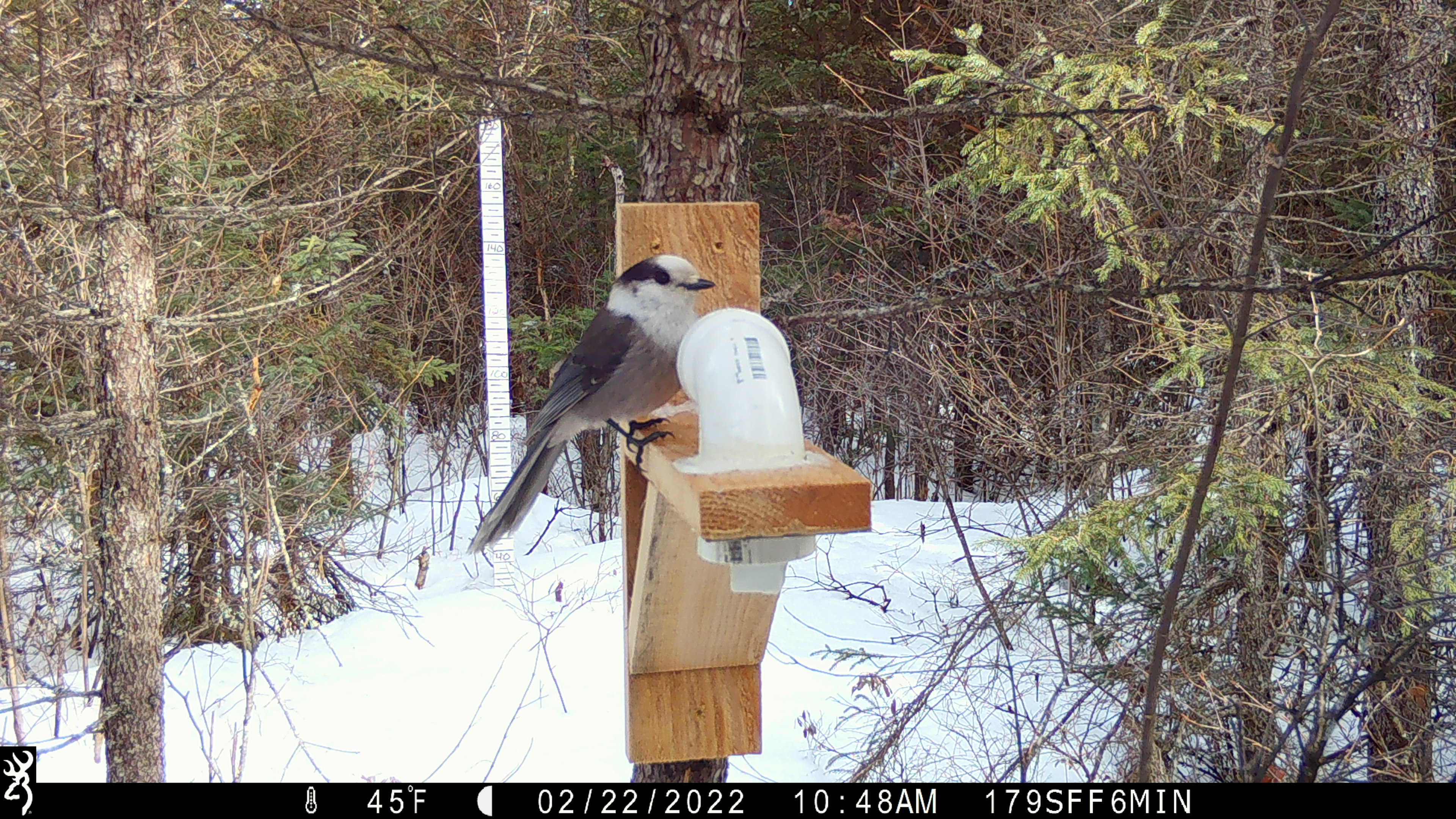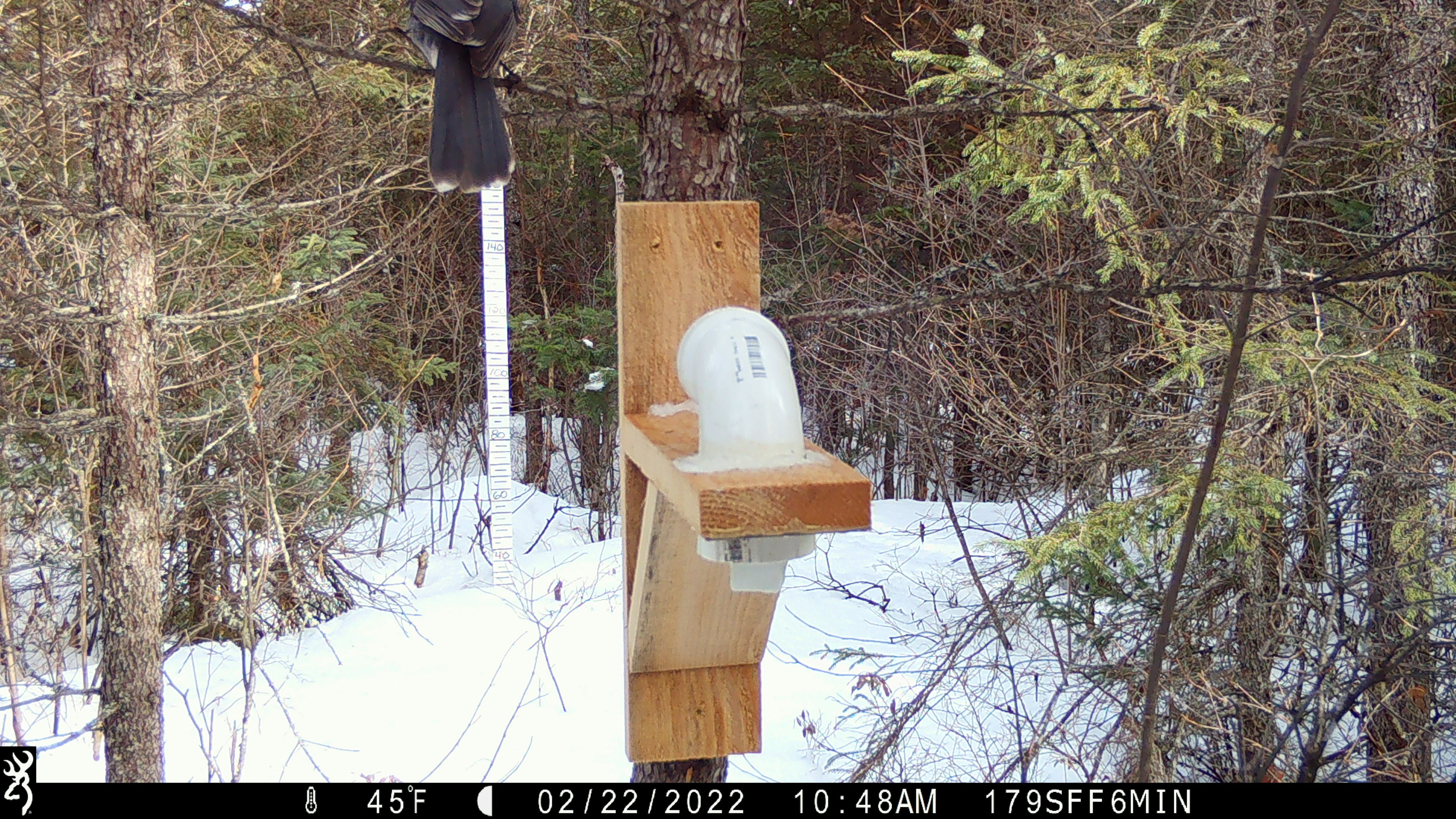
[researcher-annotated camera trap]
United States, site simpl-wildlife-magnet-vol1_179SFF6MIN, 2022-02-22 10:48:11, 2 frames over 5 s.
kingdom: Animalia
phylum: Chordata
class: Aves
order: Passeriformes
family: Corvidae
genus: Perisoreus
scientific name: Perisoreus canadensis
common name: canada jay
Canada jay (Perisoreus canadensis).